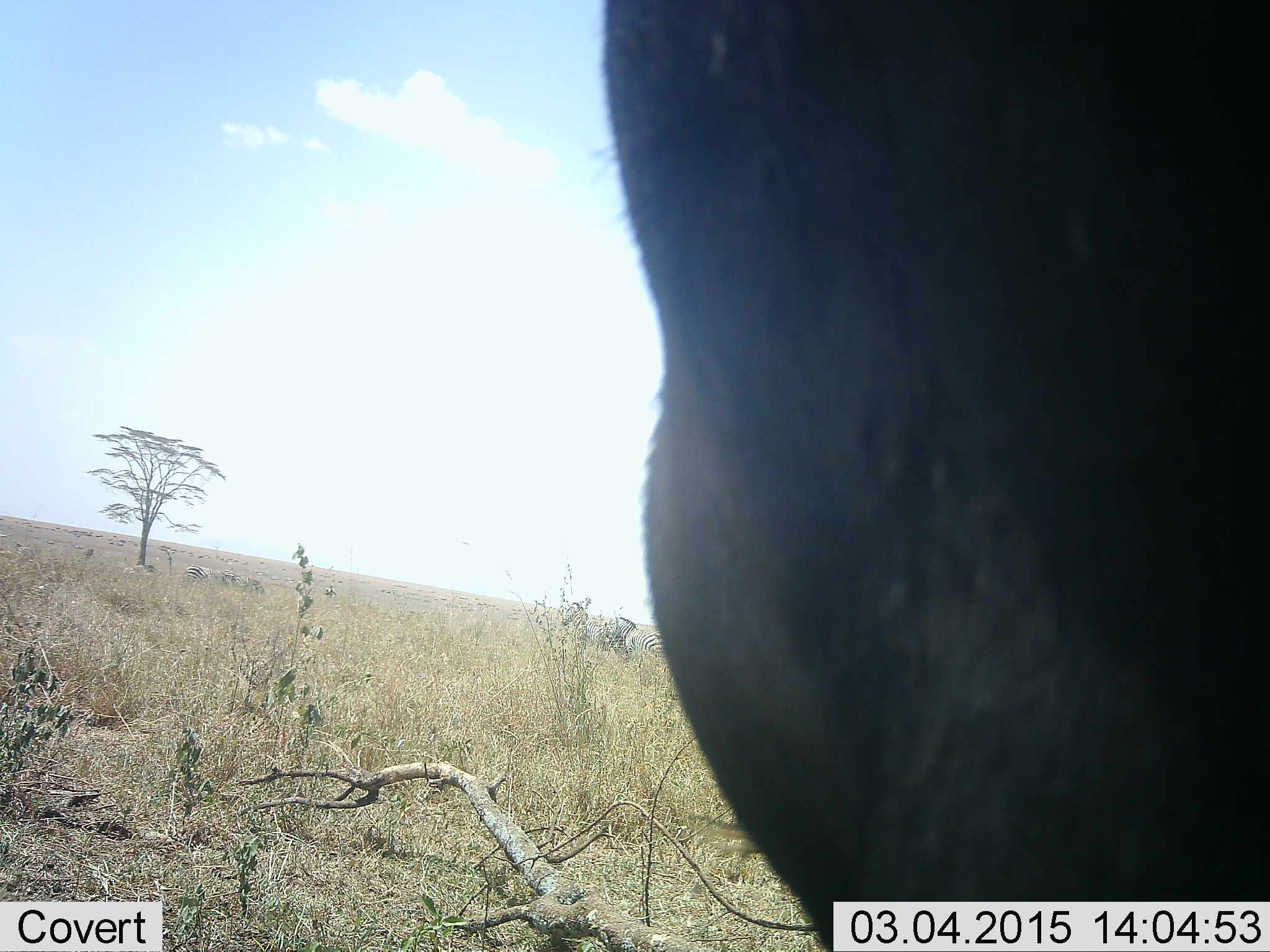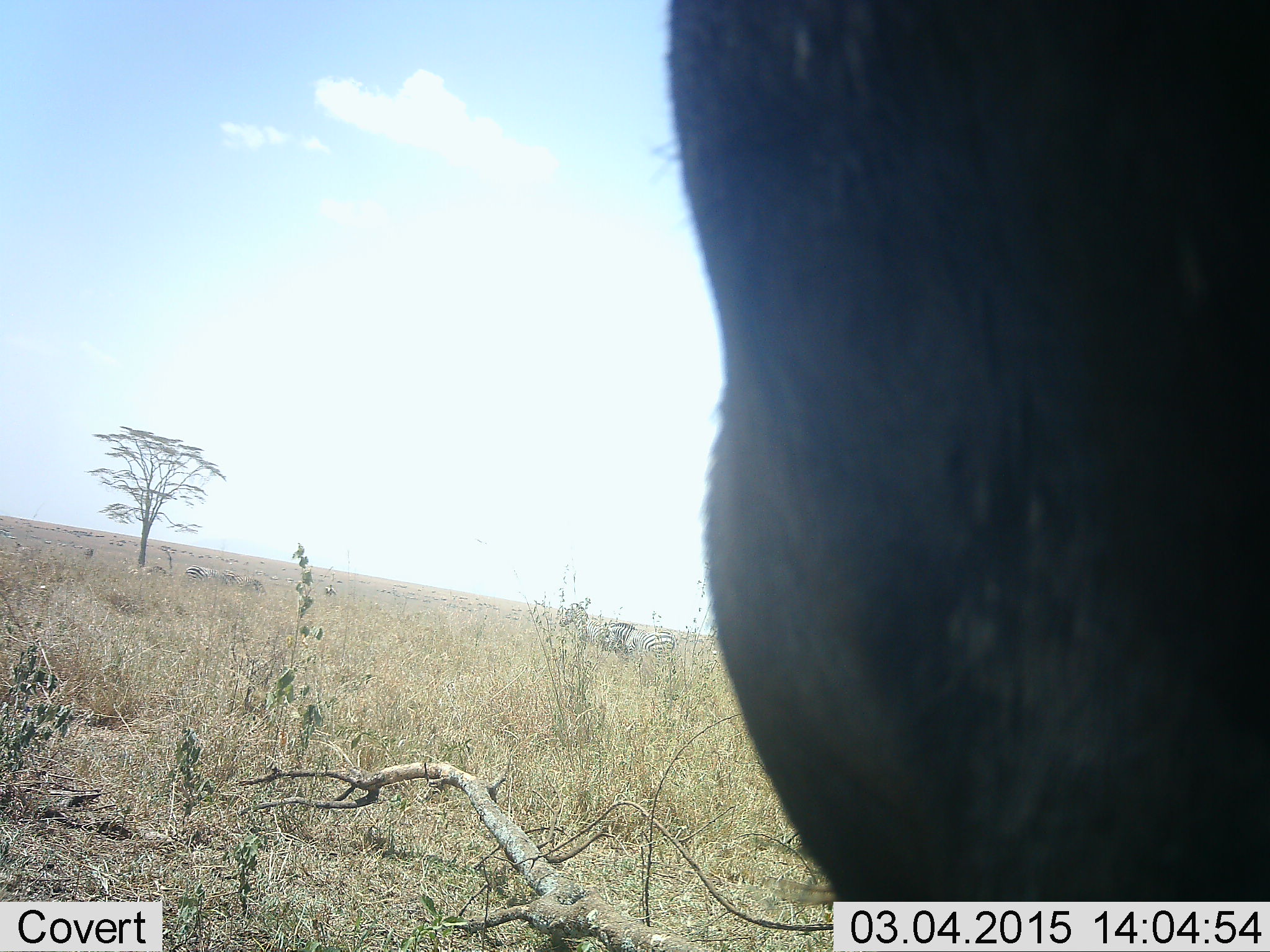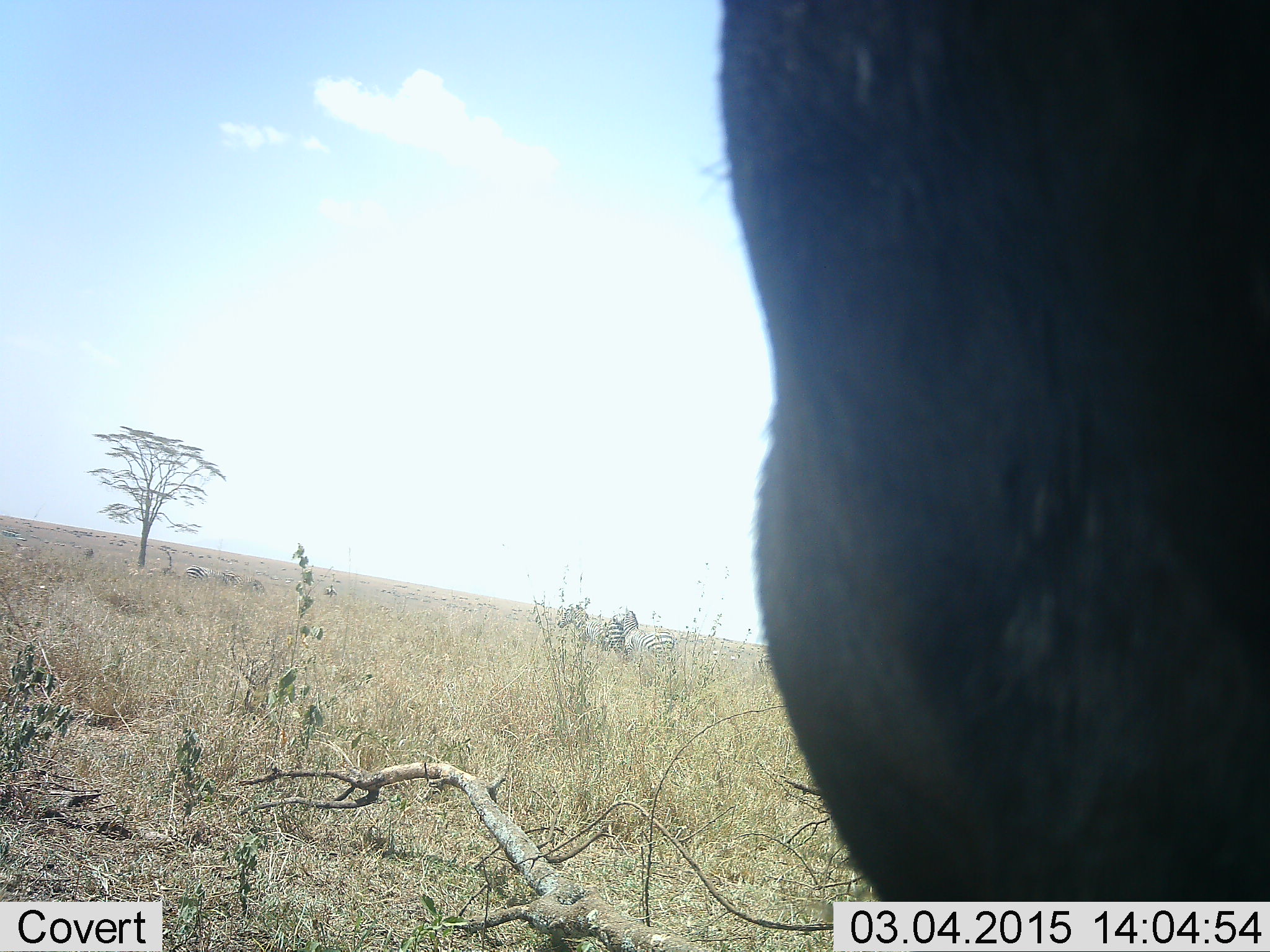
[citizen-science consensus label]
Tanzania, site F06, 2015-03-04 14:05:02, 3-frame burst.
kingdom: Animalia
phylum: Chordata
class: Mammalia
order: Artiodactyla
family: Bovidae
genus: Connochaetes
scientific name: Connochaetes taurinus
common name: blue wildebeest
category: wildebeest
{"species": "wildebeest (blue wildebeest) (Connochaetes taurinus)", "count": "1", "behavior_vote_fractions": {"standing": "92%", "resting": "0%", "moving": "17%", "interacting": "0%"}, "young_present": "0%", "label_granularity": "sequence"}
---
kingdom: Animalia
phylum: Chordata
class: Mammalia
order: Perissodactyla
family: Equidae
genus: Equus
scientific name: Equus quagga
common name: plains zebra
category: zebra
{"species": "zebra (plains zebra) (Equus quagga)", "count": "2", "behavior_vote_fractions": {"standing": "80%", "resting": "20%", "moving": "0%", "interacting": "13%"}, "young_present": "0%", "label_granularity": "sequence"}